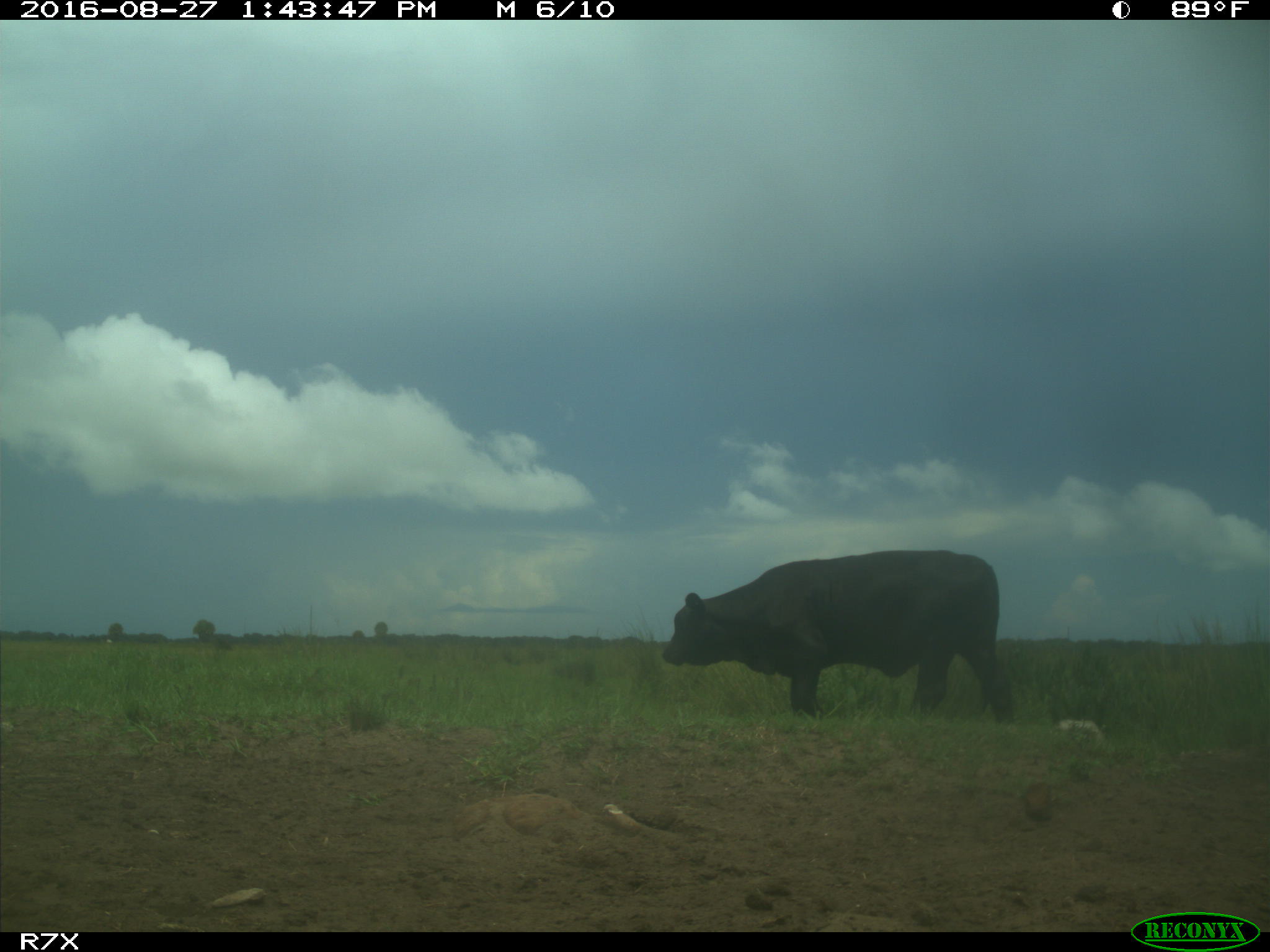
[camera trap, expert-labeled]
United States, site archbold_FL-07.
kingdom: Animalia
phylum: Chordata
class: Mammalia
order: Artiodactyla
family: Bovidae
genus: Bos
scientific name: Bos taurus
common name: domestic cow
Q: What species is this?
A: Bos taurus (domestic cow).